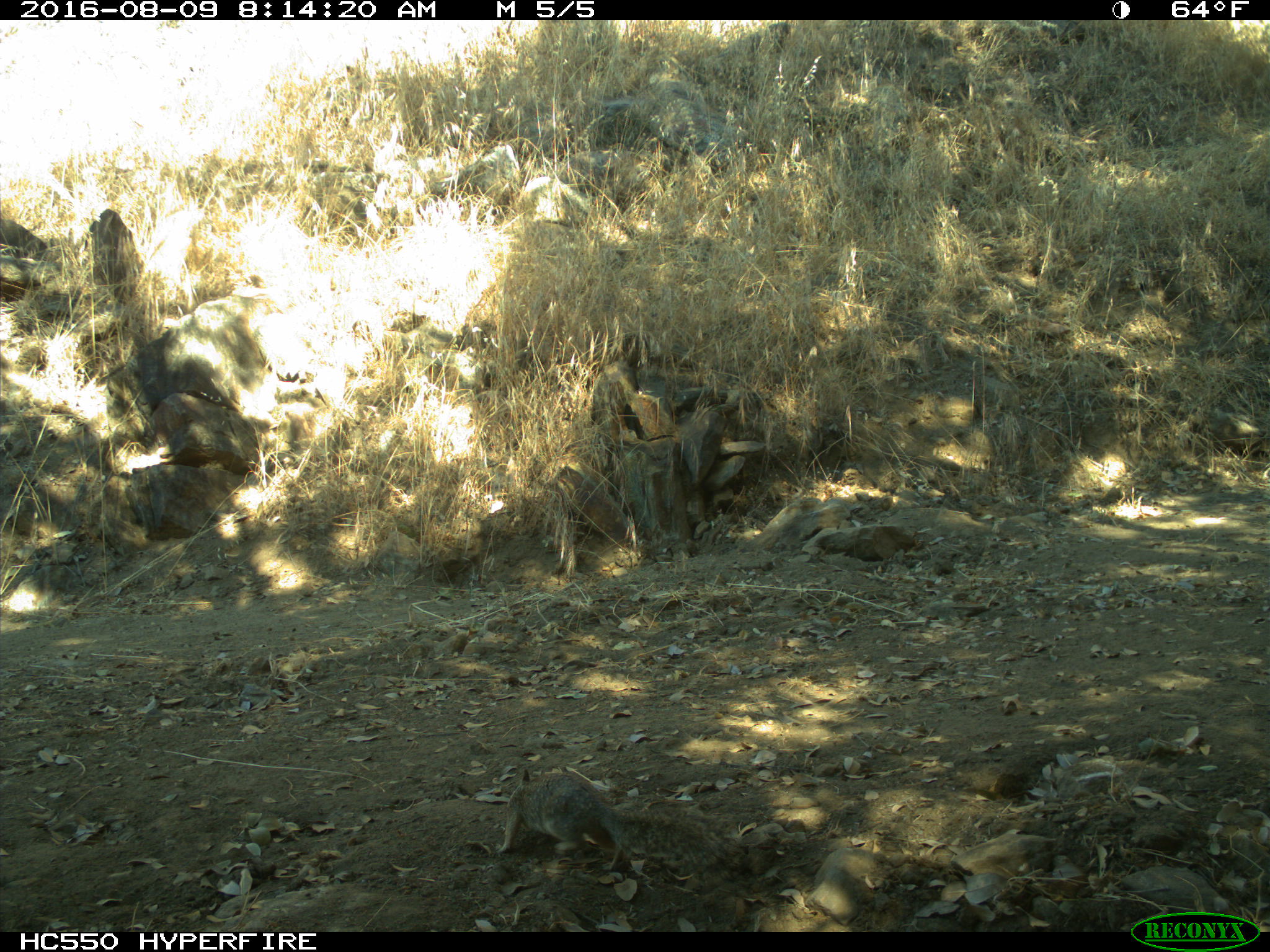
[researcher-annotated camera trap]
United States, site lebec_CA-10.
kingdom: Animalia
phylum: Chordata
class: Mammalia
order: Rodentia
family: Sciuridae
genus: Otospermophilus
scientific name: Otospermophilus beecheyi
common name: california ground squirrel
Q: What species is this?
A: Otospermophilus beecheyi (california ground squirrel).